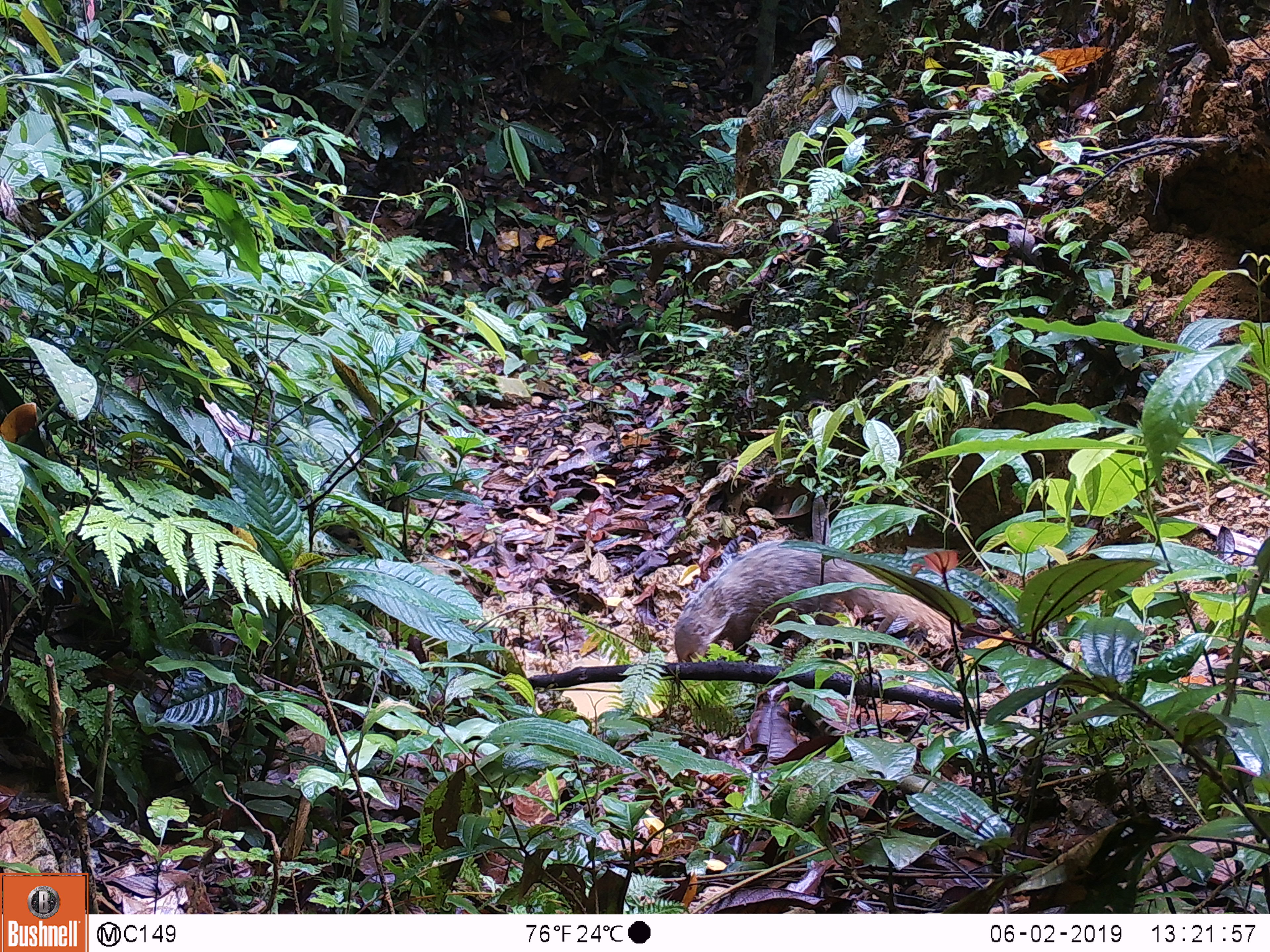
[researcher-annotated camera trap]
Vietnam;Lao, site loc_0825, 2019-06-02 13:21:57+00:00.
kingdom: Animalia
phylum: Chordata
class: Mammalia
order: Carnivora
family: Herpestidae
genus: Urva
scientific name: Urva urva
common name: crab-eating mongoose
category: crab eating mongoose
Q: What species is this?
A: Crab eating mongoose (crab-eating mongoose) (Urva urva).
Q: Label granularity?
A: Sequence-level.